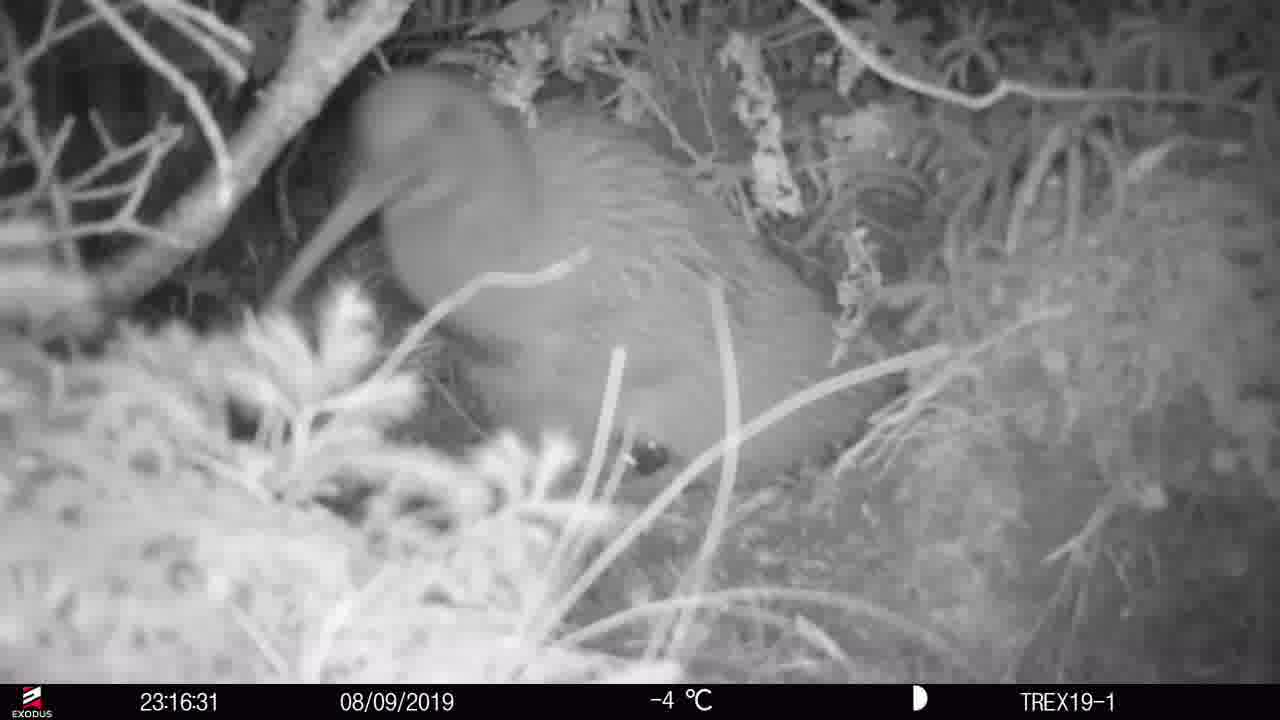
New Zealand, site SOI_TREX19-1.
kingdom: Animalia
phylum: Chordata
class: Aves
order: Apterygiformes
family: Apterygidae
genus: Apteryx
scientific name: Apteryx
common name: kiwi